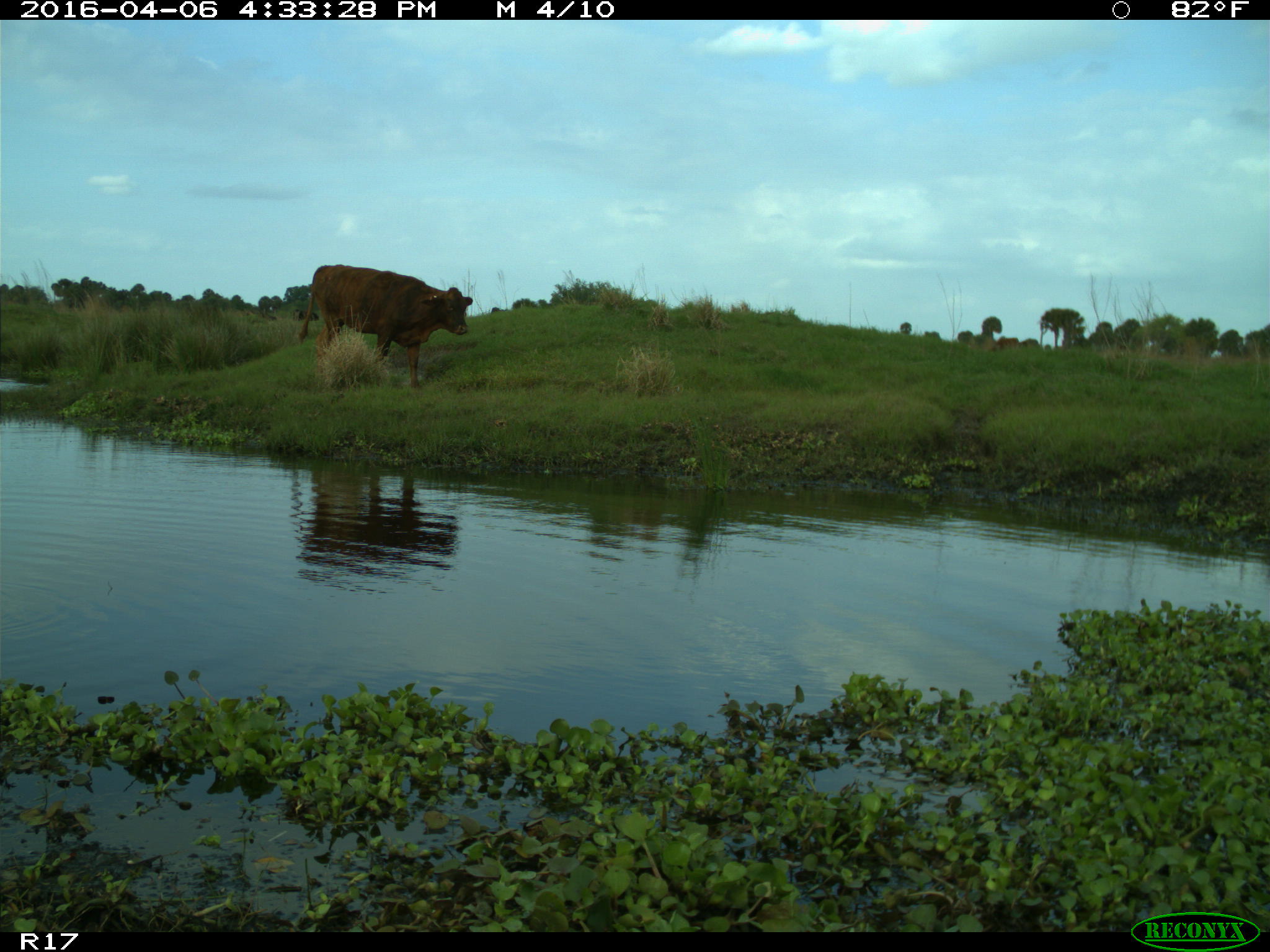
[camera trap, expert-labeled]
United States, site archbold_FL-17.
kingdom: Animalia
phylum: Chordata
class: Mammalia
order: Artiodactyla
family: Bovidae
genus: Bos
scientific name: Bos taurus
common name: domestic cow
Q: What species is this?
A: Bos taurus (domestic cow).